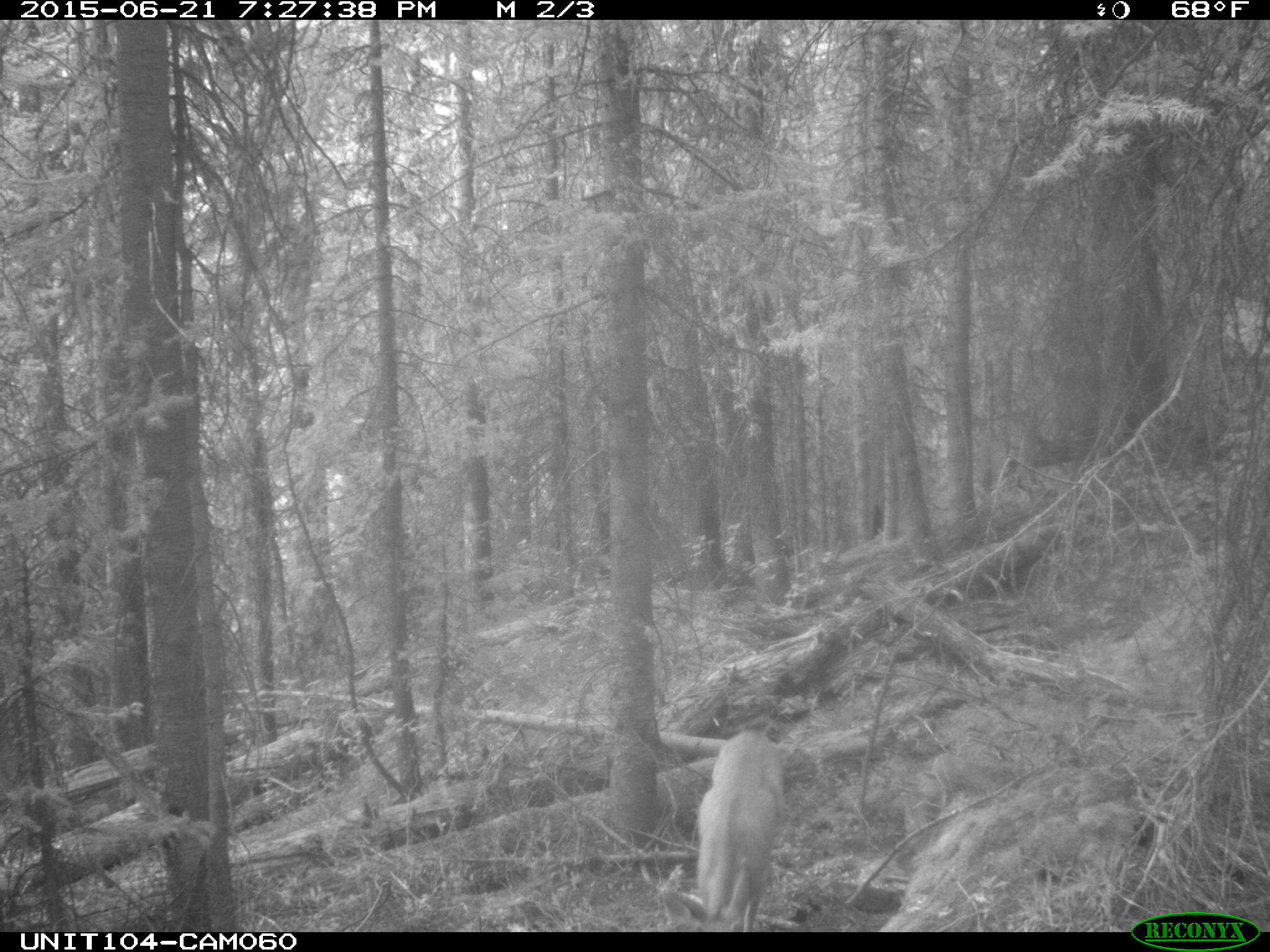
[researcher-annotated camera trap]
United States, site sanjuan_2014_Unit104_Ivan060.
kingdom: Animalia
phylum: Chordata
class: Mammalia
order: Artiodactyla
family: Cervidae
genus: Odocoileus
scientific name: Odocoileus hemionus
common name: mule deer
Odocoileus hemionus (mule deer).